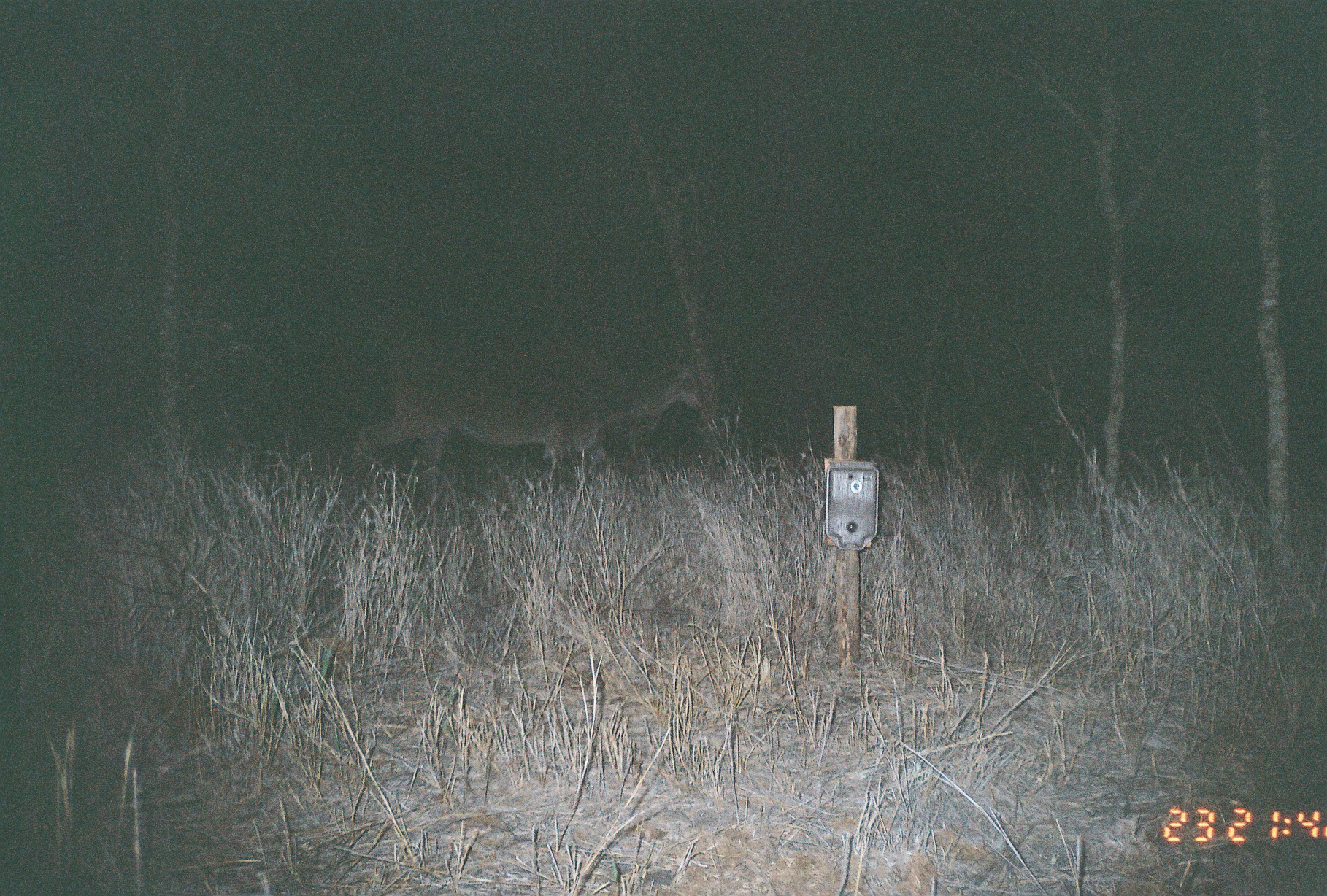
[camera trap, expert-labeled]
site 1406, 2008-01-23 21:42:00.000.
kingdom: Animalia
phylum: Chordata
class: Mammalia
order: Artiodactyla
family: Bovidae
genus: Tragelaphus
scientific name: Tragelaphus oryx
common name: eland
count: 1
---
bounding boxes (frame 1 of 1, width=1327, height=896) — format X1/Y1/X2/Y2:
tragelaphus oryx: 351/329/713/479